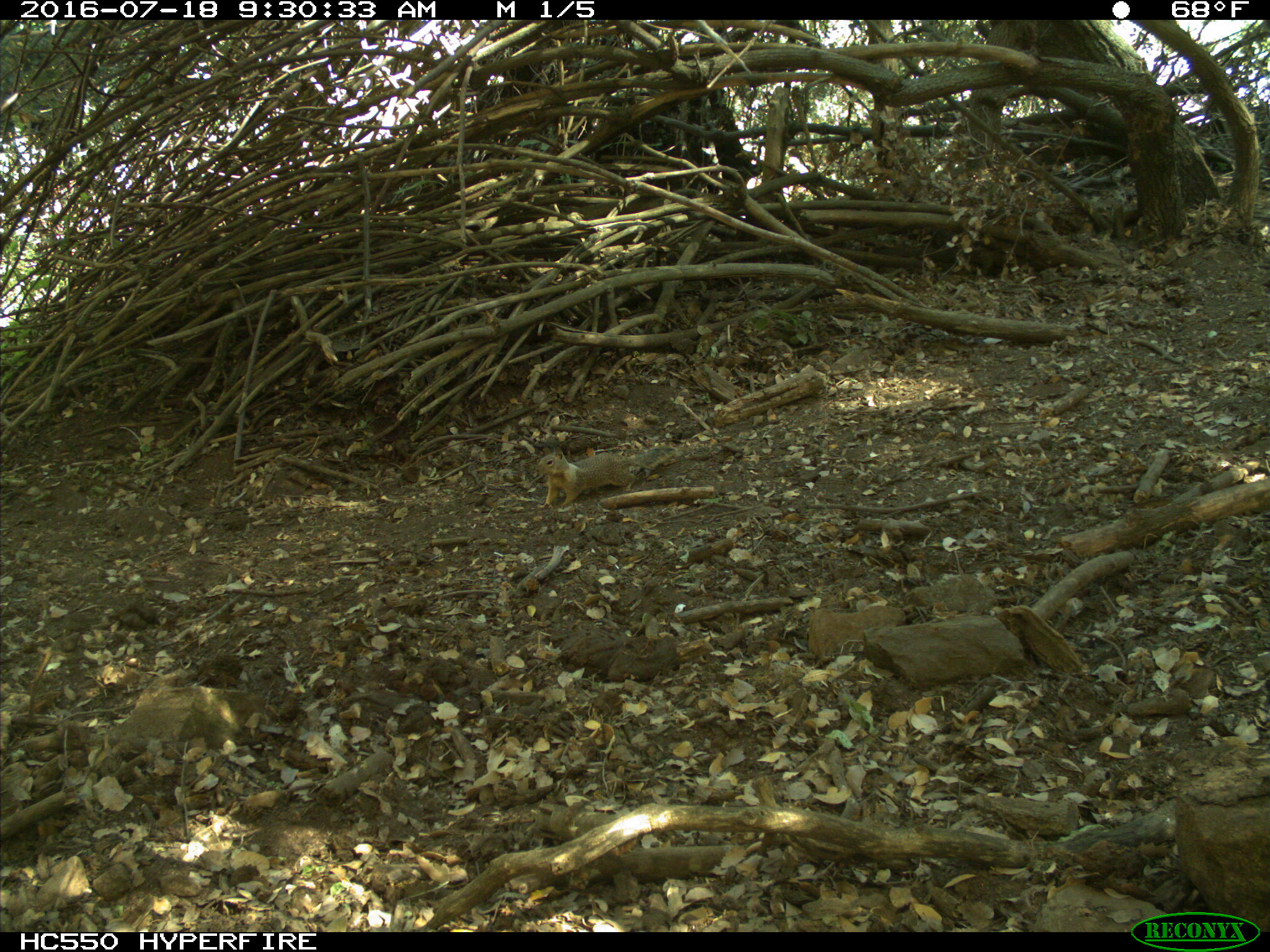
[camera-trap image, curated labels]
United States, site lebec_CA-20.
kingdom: Animalia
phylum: Chordata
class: Mammalia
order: Rodentia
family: Sciuridae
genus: Otospermophilus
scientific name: Otospermophilus beecheyi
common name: california ground squirrel